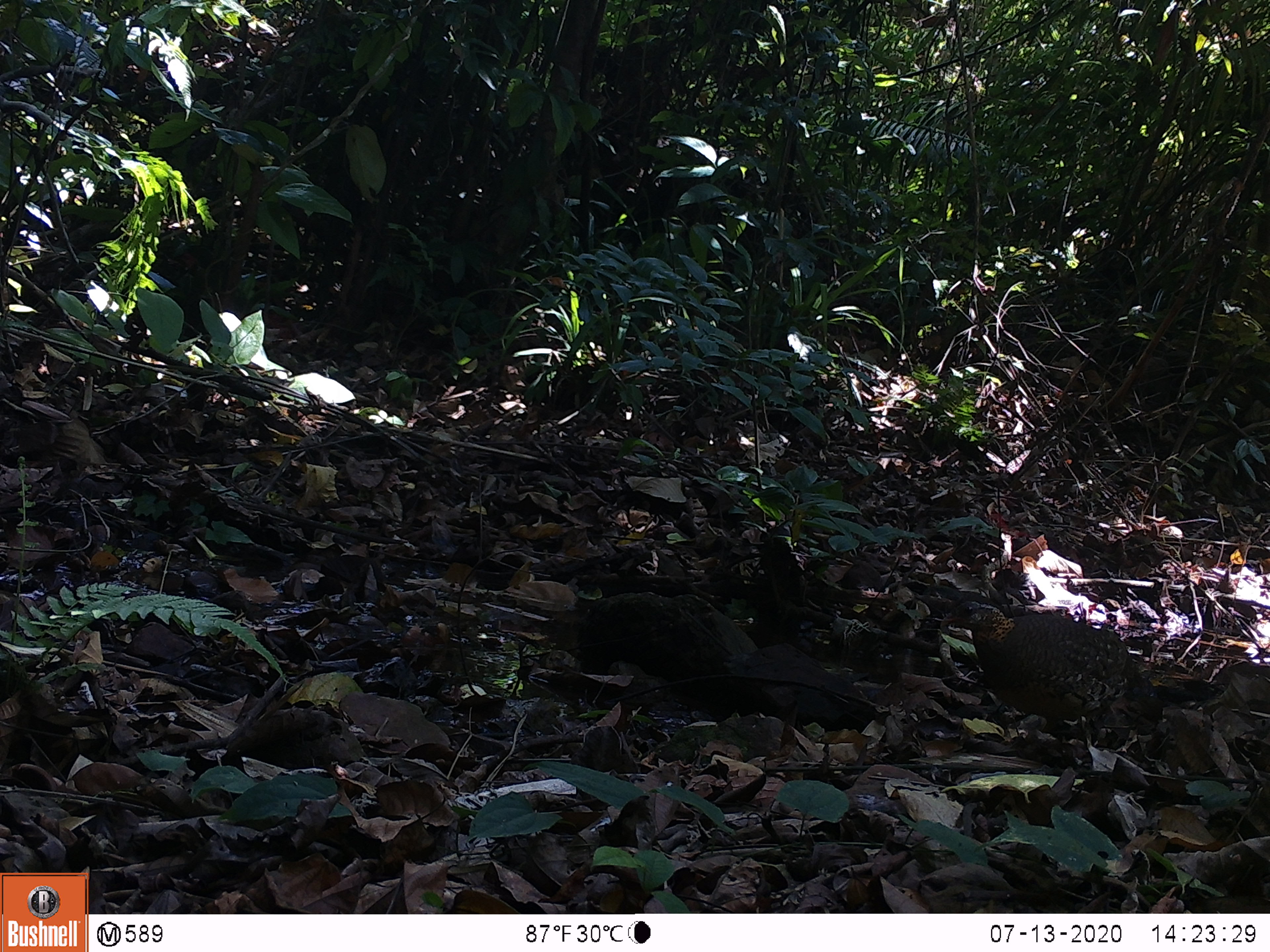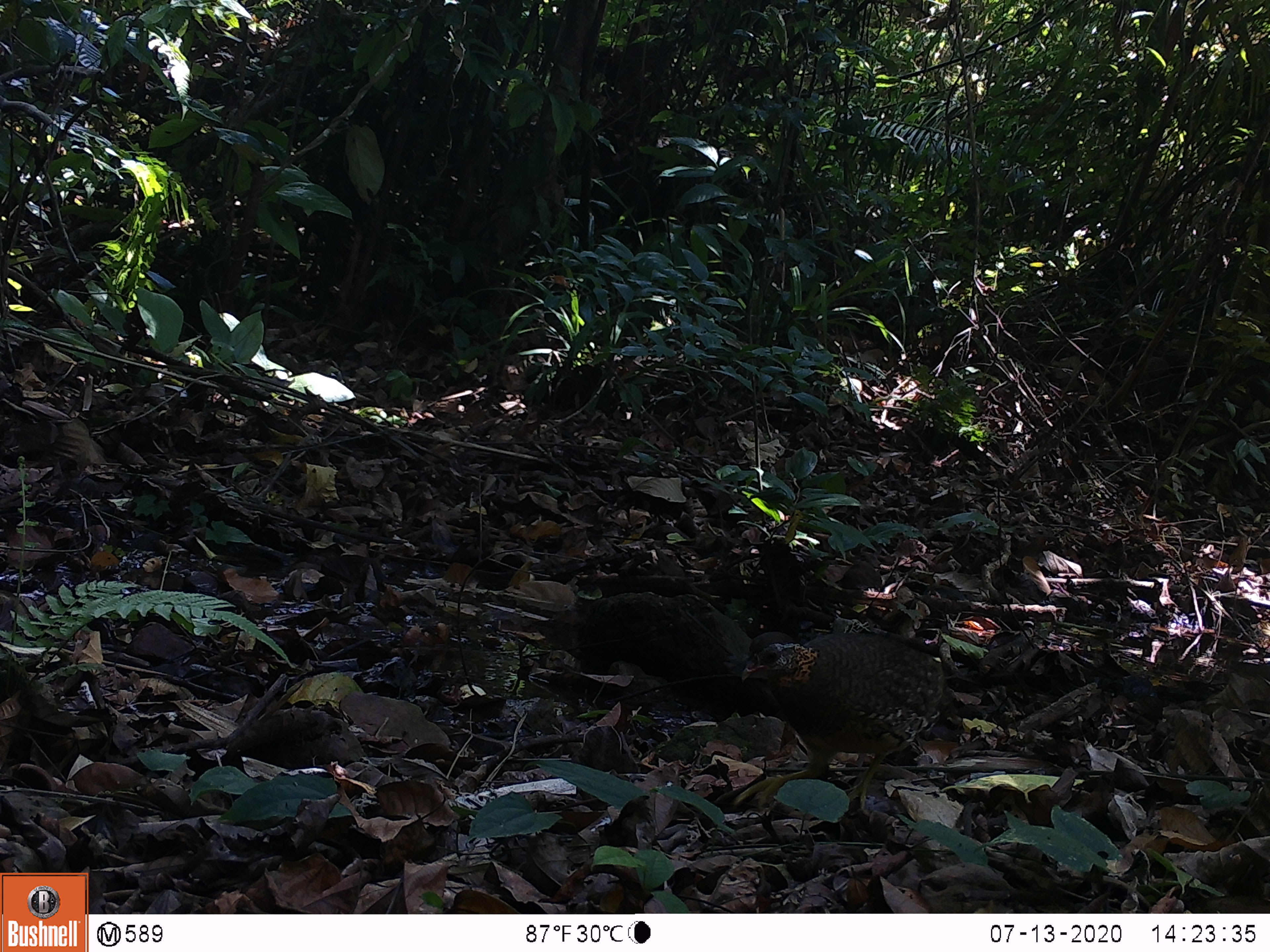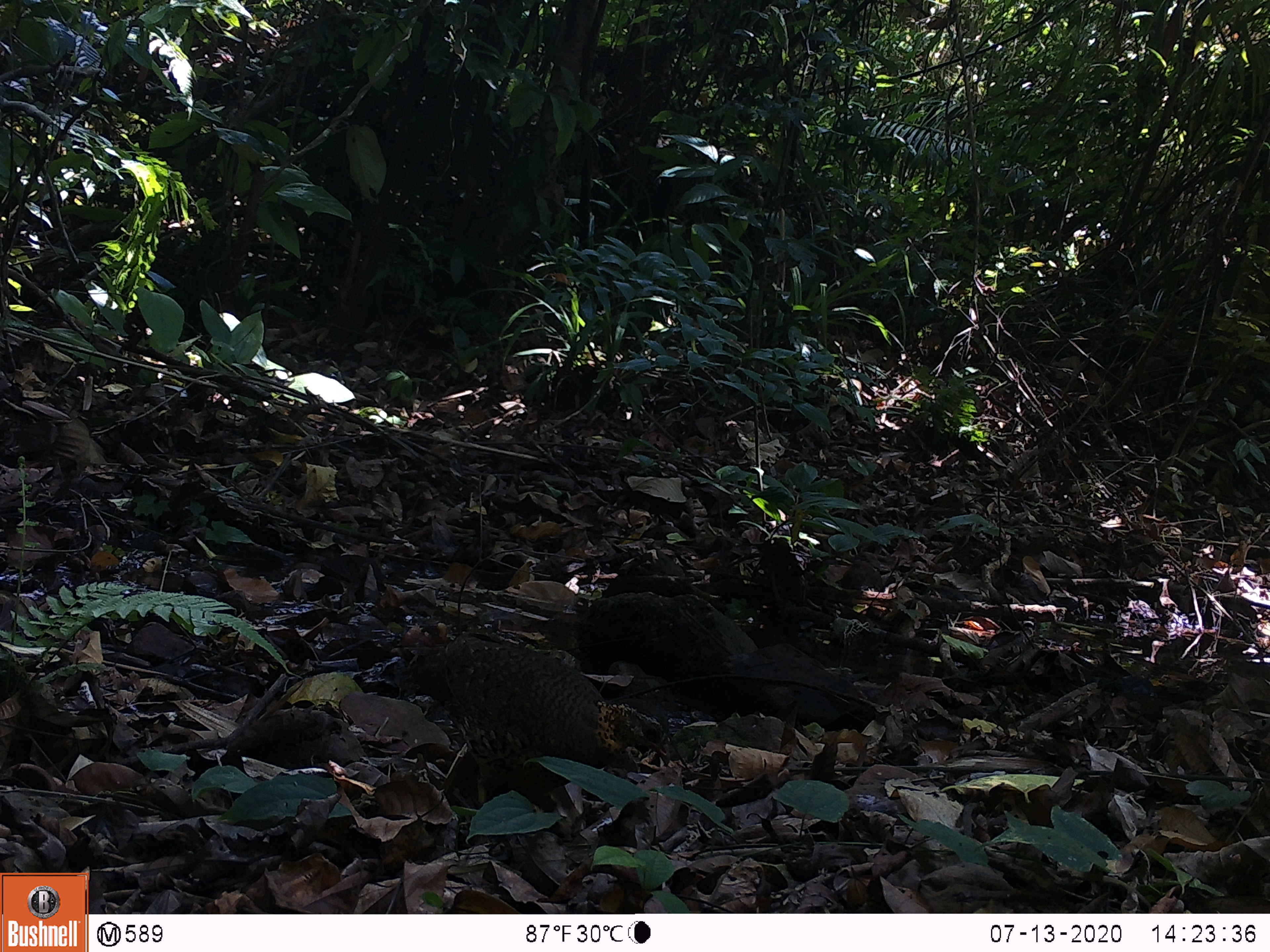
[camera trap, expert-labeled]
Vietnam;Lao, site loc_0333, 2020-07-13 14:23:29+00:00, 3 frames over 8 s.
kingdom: Animalia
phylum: Chordata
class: Aves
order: Galliformes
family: Phasianidae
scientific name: Phasianidae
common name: partridge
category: unidentified partridge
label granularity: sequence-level